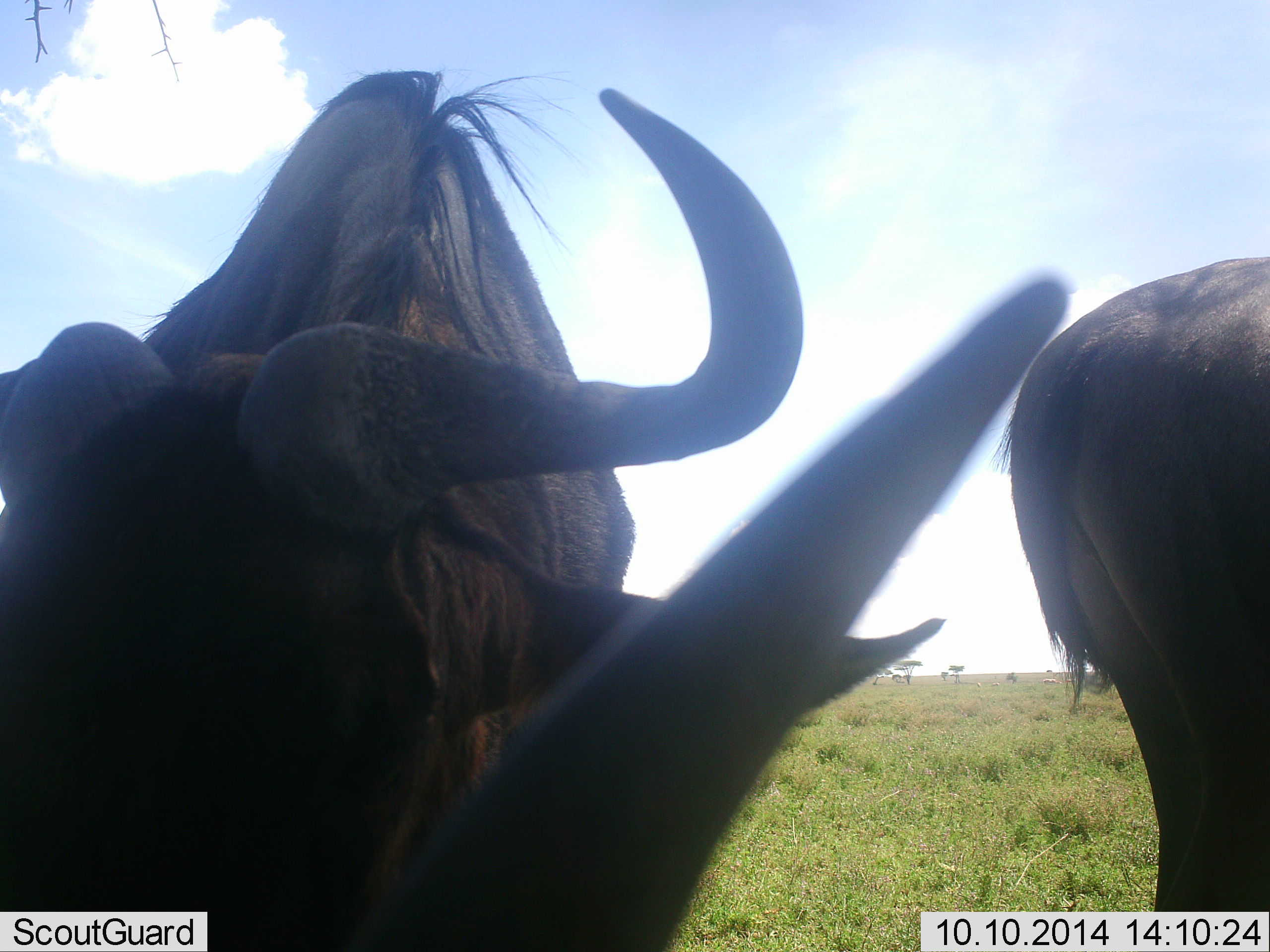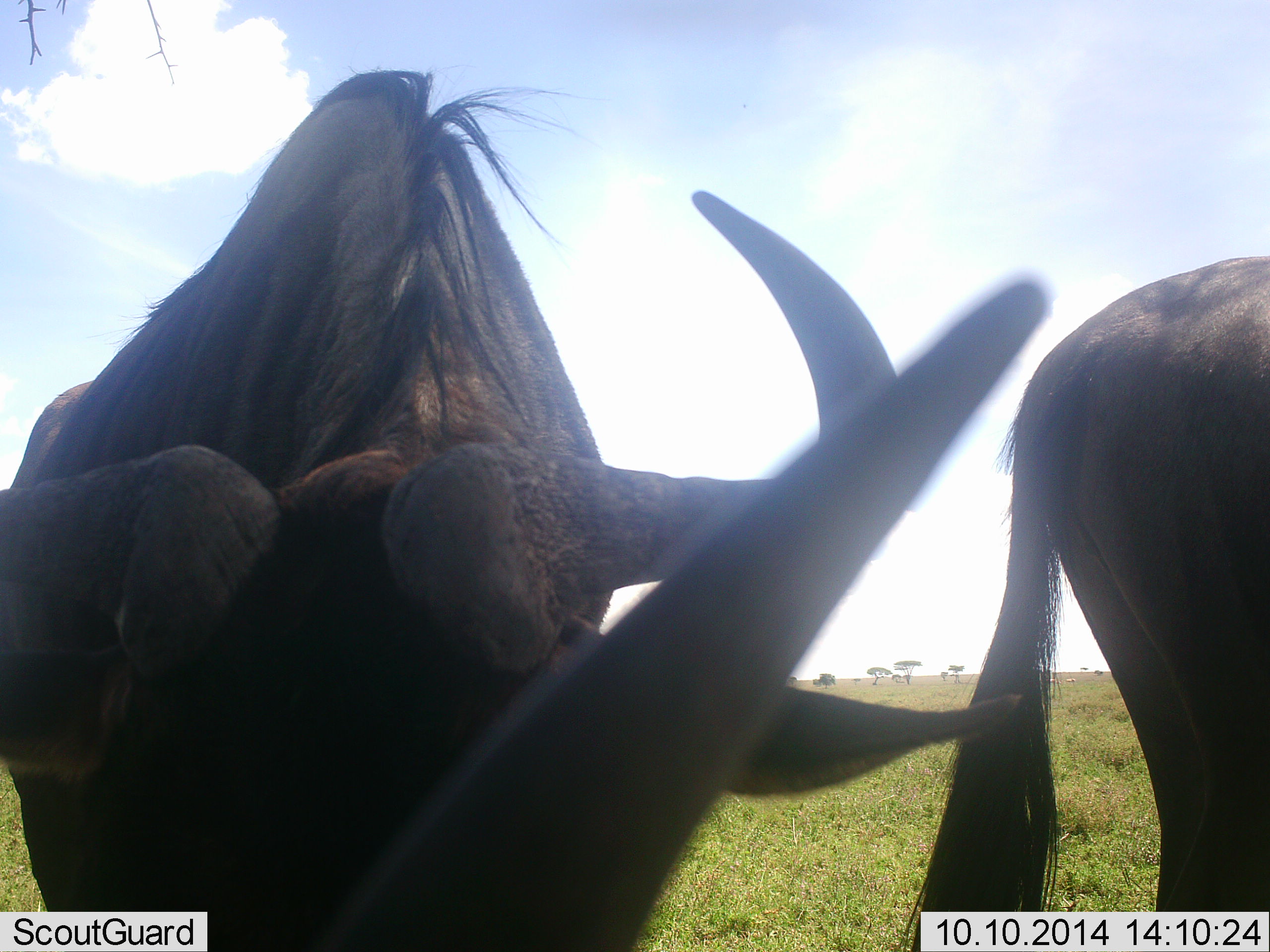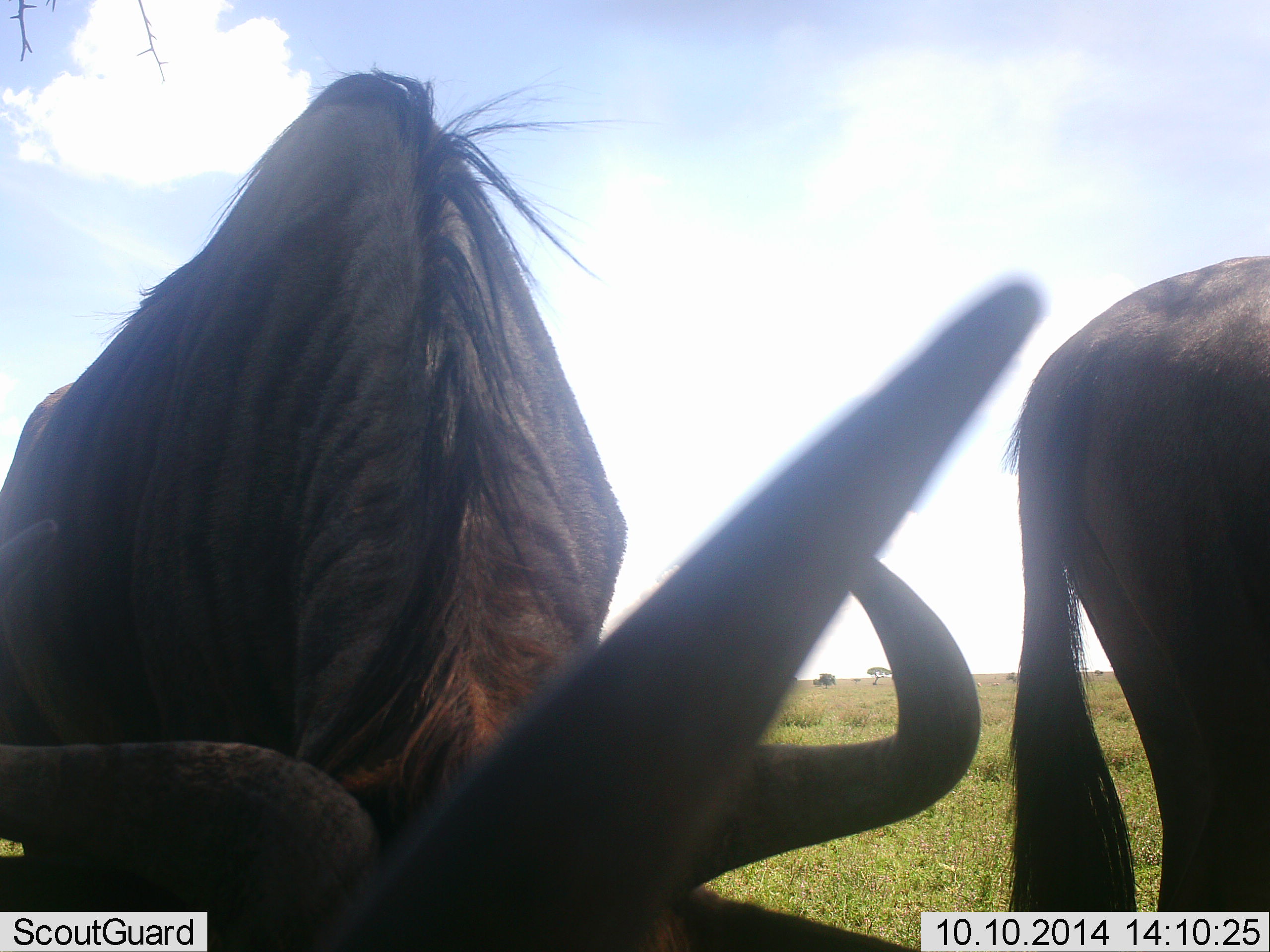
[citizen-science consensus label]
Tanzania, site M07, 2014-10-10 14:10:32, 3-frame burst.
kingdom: Animalia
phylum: Chordata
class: Mammalia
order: Artiodactyla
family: Bovidae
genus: Connochaetes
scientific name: Connochaetes taurinus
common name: blue wildebeest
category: wildebeest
Wildebeest (blue wildebeest) (Connochaetes taurinus), count 3. Behavior (volunteer vote fractions): standing 80%, resting 30%, moving 0%, interacting 10%. Young present (vote fraction): 0%. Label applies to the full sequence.